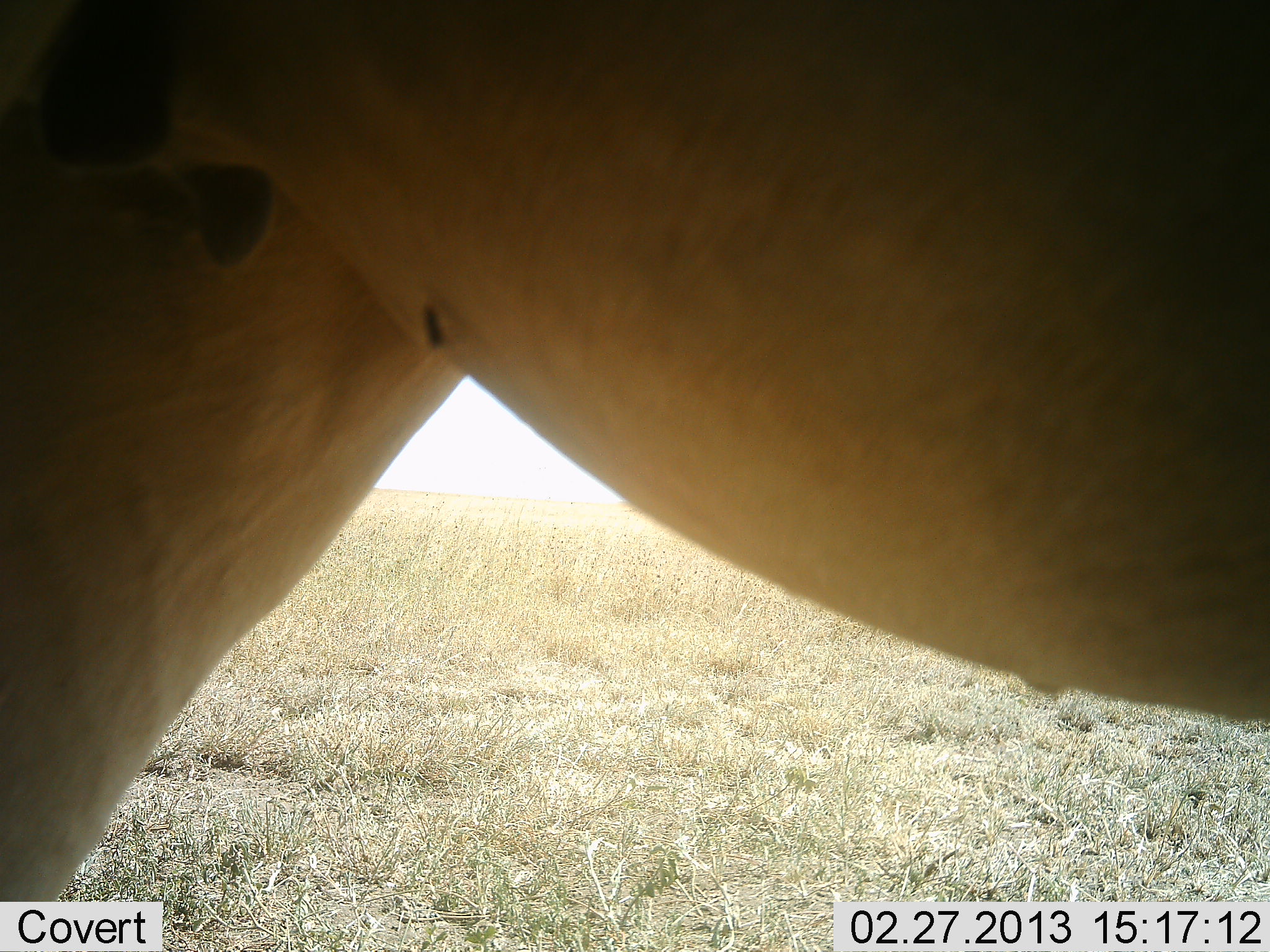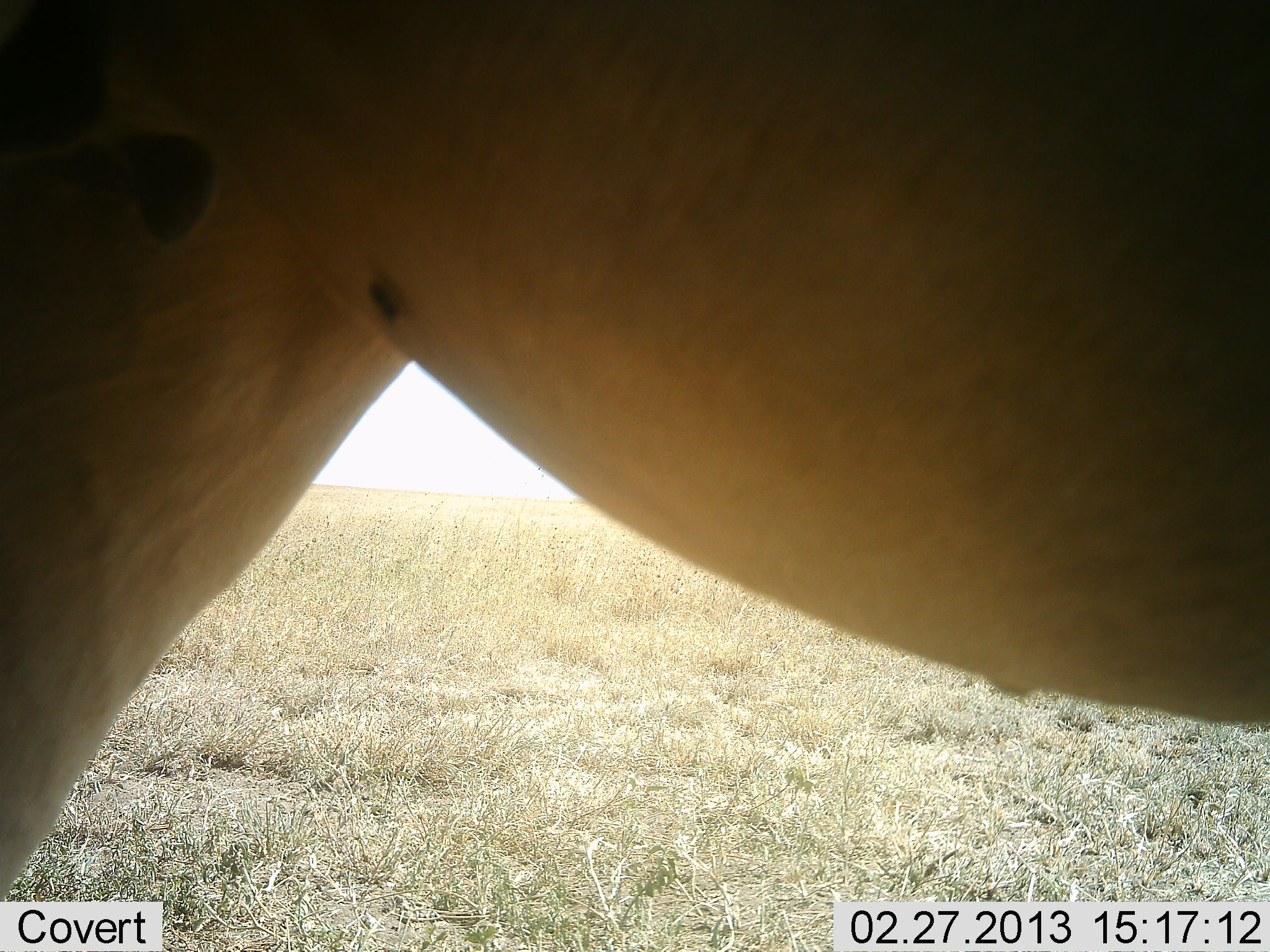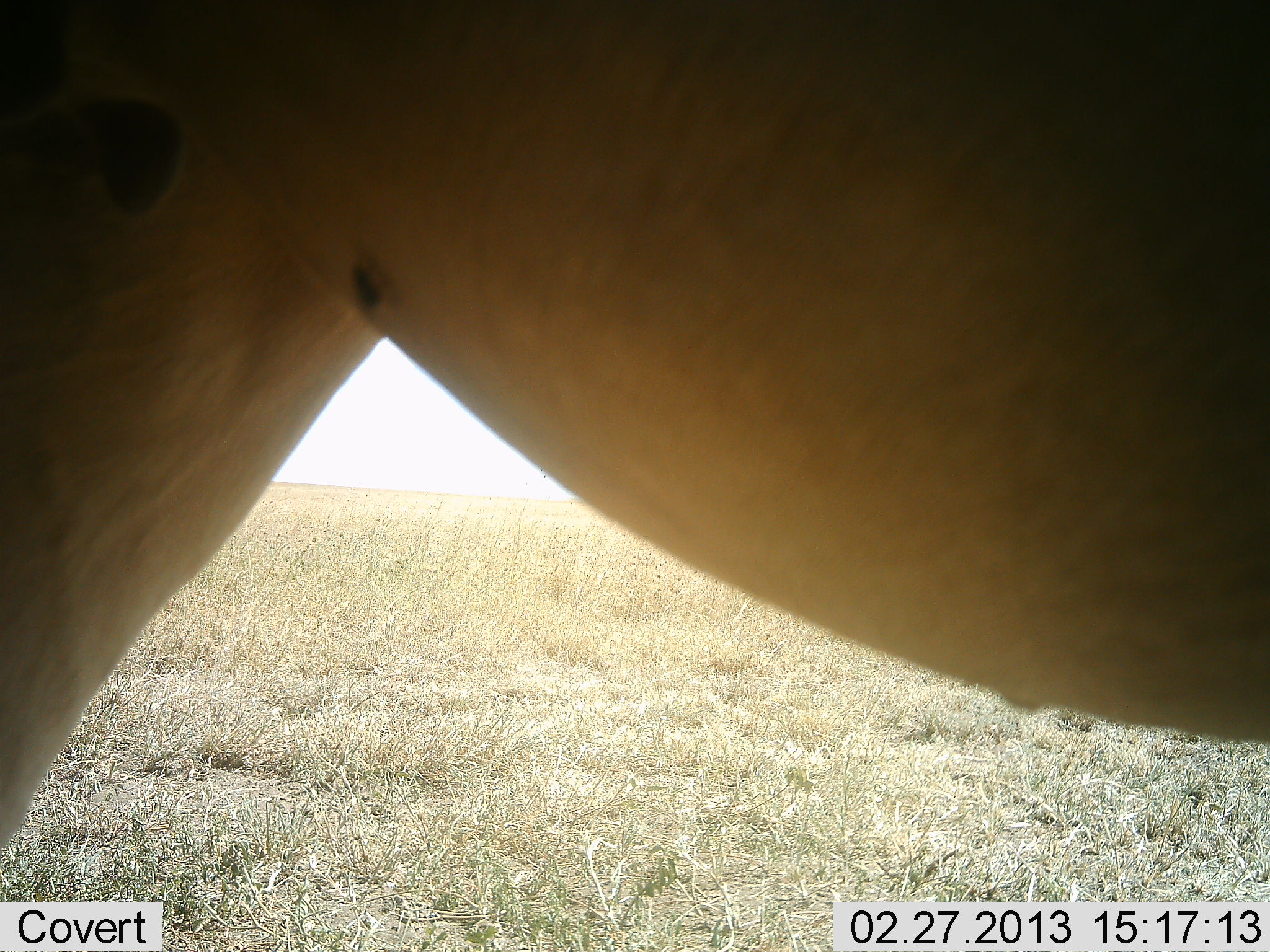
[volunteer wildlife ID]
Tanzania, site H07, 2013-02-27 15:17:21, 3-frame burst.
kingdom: Animalia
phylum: Chordata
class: Mammalia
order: Artiodactyla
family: Bovidae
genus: Alcelaphus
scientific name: Alcelaphus buselaphus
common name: hartebeest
Hartebeest (Alcelaphus buselaphus), count 1. Behavior (volunteer vote fractions): standing 100%, resting 0%, moving 0%, interacting 0%. Young present (vote fraction): 0%. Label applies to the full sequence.